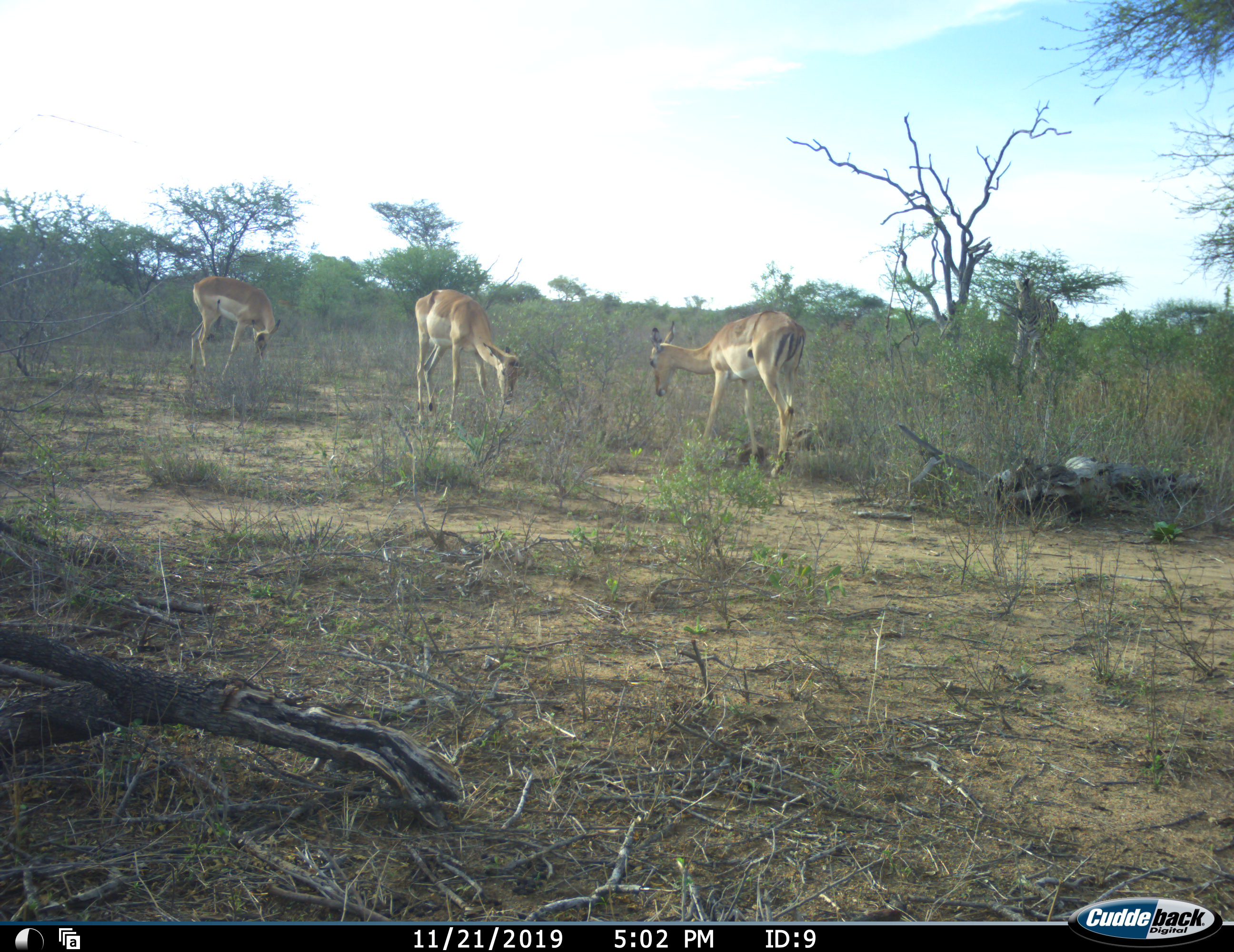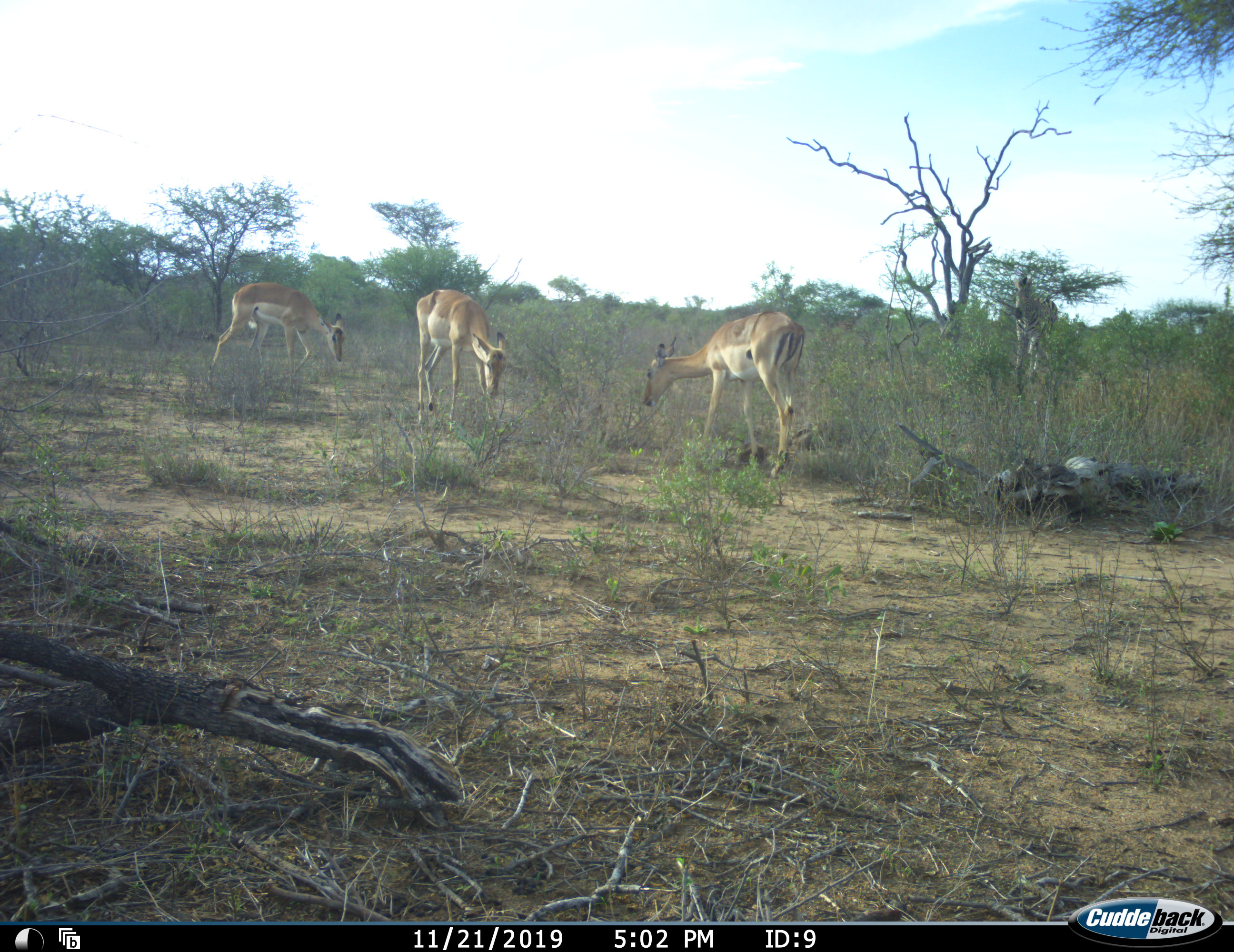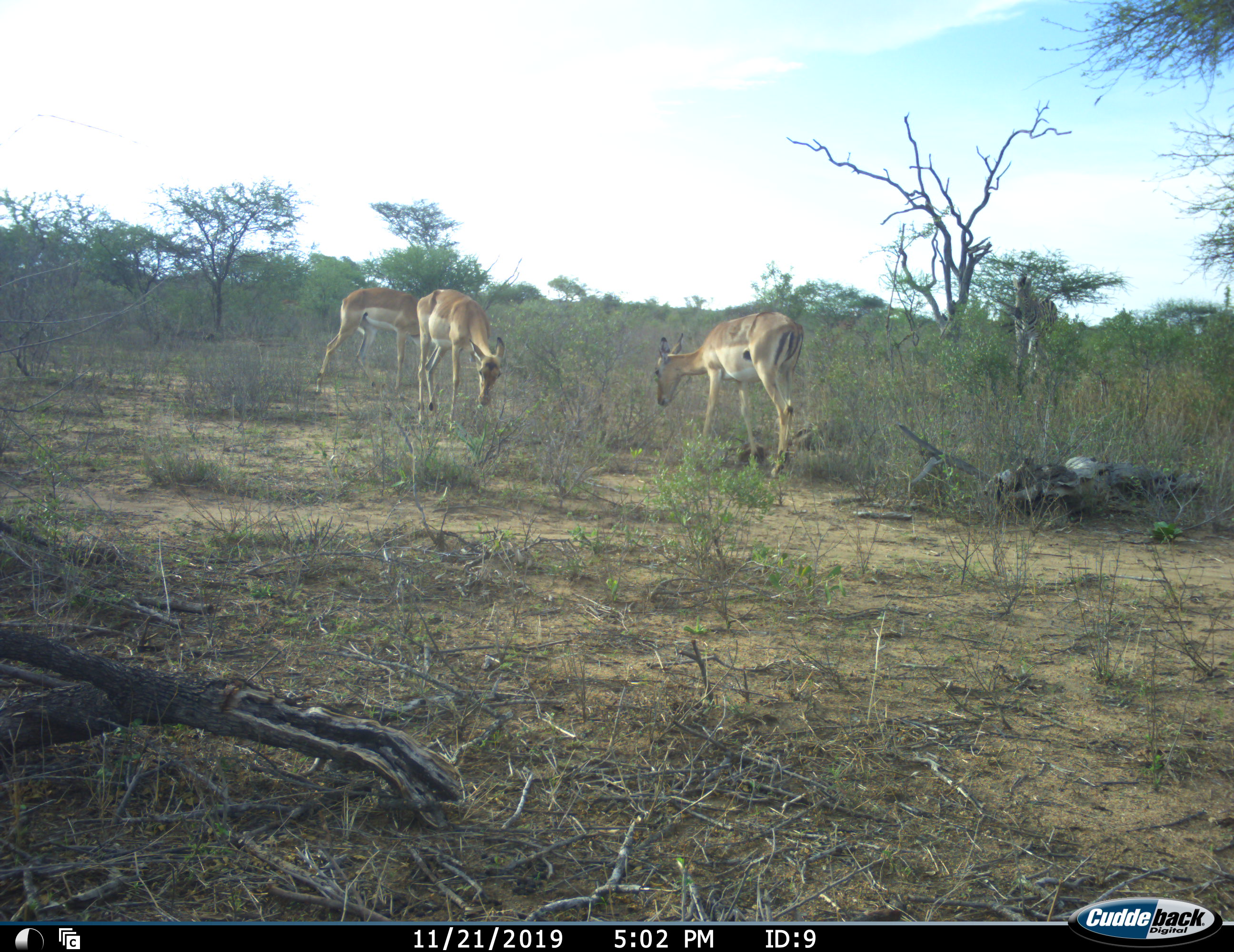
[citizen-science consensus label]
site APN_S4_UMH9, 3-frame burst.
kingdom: Animalia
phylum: Chordata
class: Mammalia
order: Artiodactyla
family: Bovidae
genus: Aepyceros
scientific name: Aepyceros melampus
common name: impala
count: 3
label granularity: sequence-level